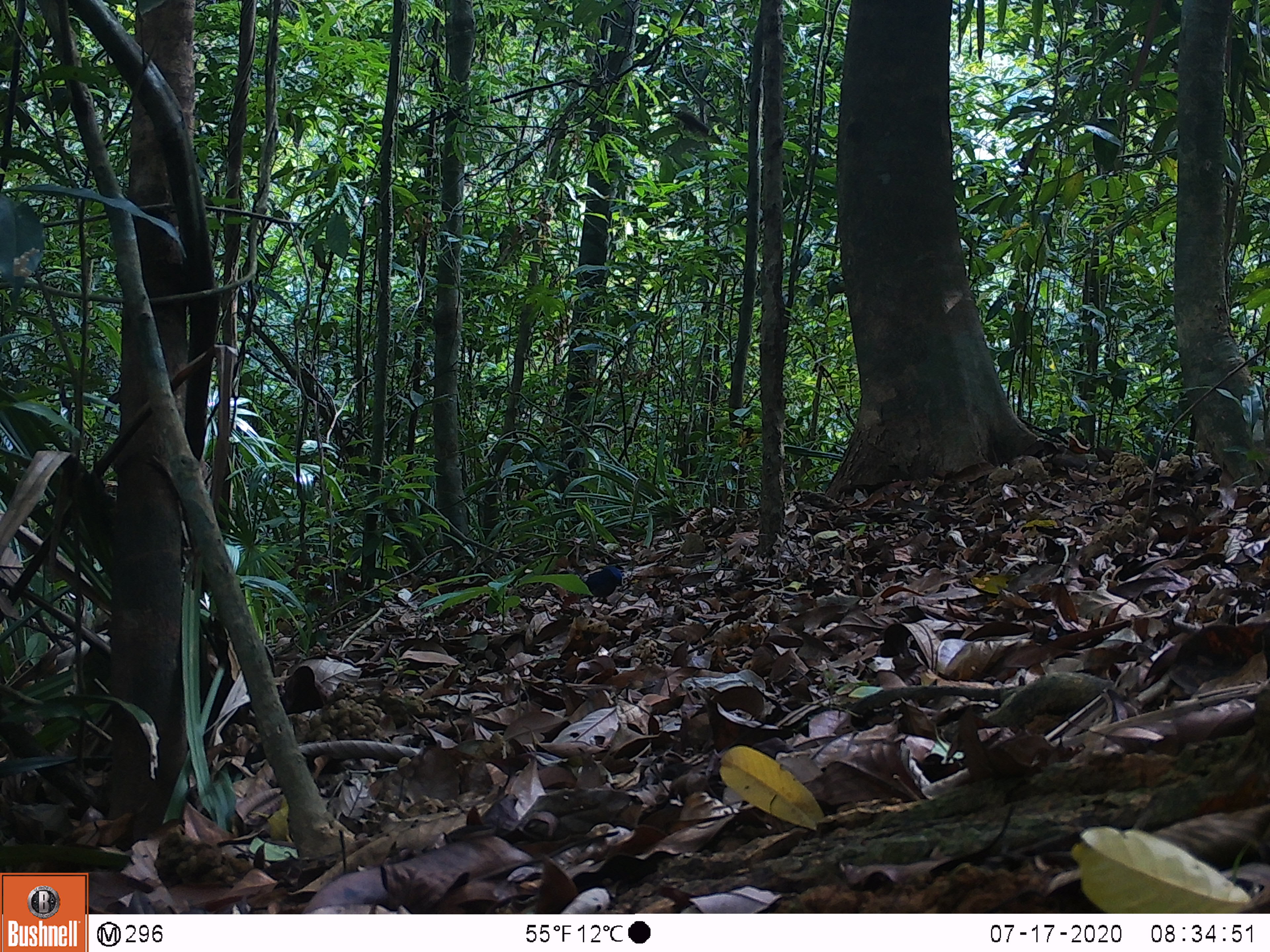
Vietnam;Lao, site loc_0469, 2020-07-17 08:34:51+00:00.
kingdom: Animalia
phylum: Chordata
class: Aves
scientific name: Aves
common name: bird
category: unidentified bird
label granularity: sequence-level